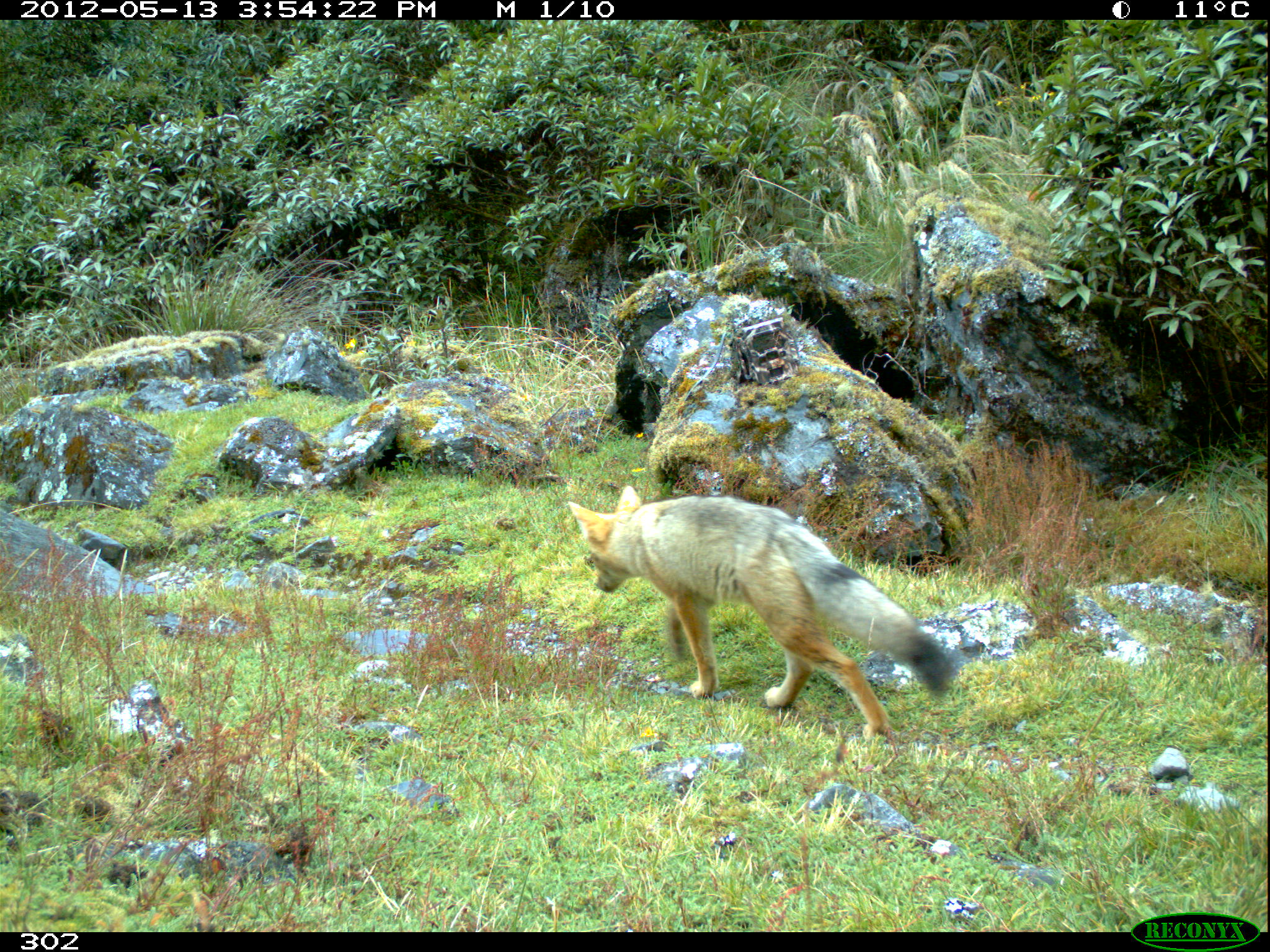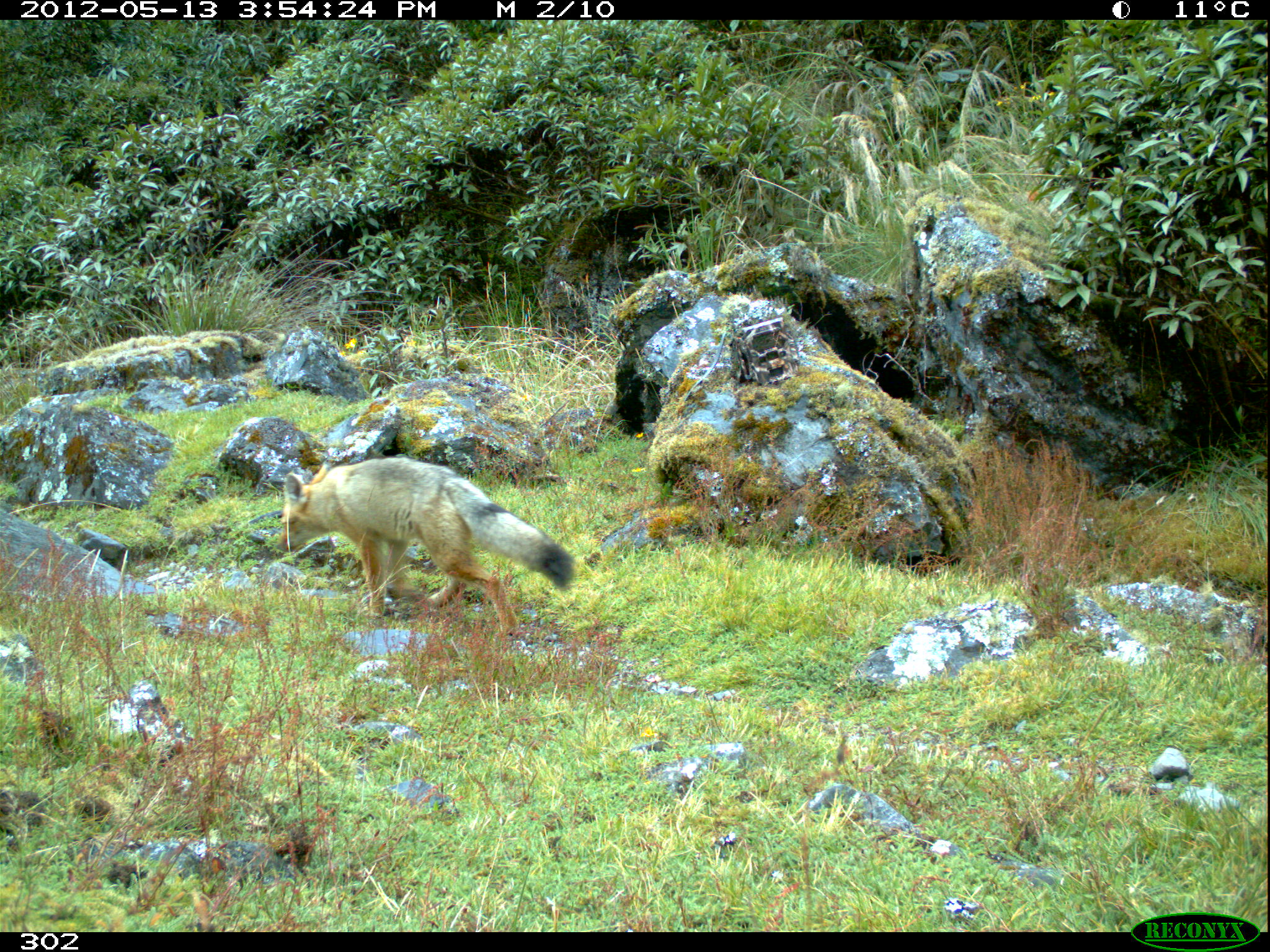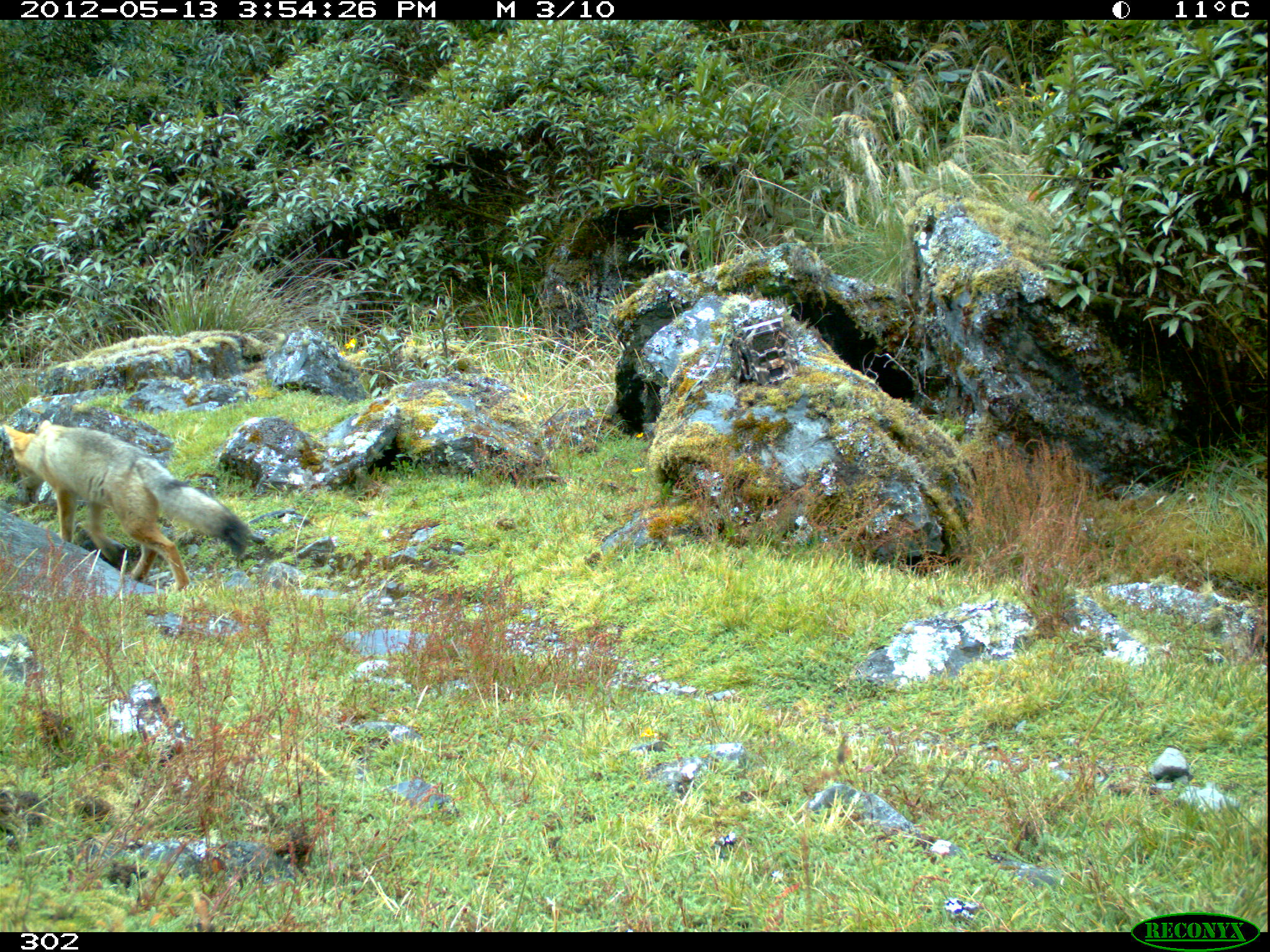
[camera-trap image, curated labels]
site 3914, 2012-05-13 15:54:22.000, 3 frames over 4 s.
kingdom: Animalia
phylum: Chordata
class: Mammalia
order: Carnivora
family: Canidae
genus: Lycalopex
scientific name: Lycalopex culpaeus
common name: culpeo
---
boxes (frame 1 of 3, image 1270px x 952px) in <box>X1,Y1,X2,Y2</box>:
lycalopex culpaeus: <box>567,486,958,741</box>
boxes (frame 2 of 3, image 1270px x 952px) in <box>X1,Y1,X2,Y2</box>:
lycalopex culpaeus: <box>275,456,574,631</box>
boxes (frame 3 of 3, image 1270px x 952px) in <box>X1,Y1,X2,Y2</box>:
lycalopex culpaeus: <box>3,419,253,592</box>